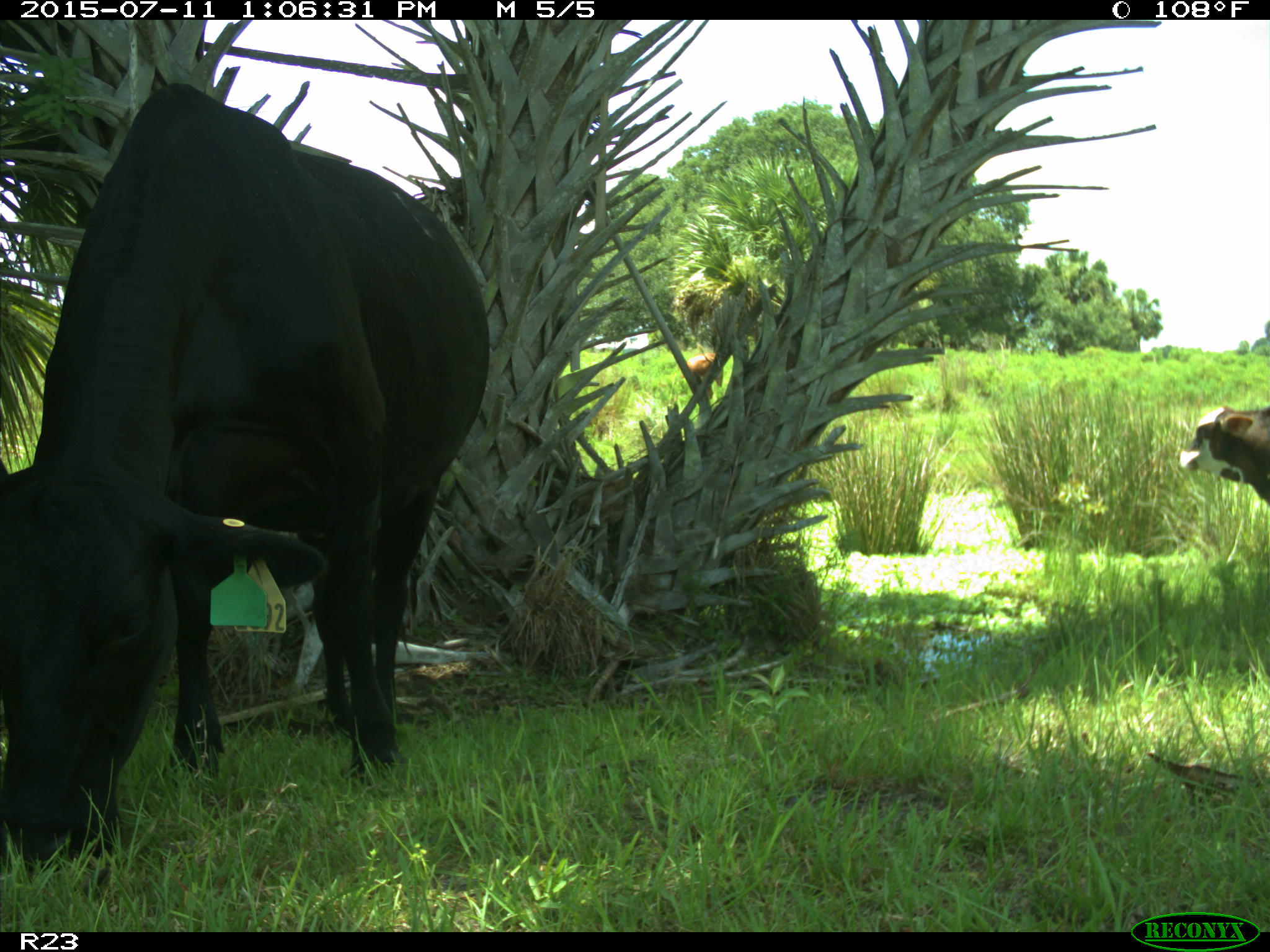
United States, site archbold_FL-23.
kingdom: Animalia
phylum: Chordata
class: Mammalia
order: Artiodactyla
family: Bovidae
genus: Bos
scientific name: Bos taurus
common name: domestic cow